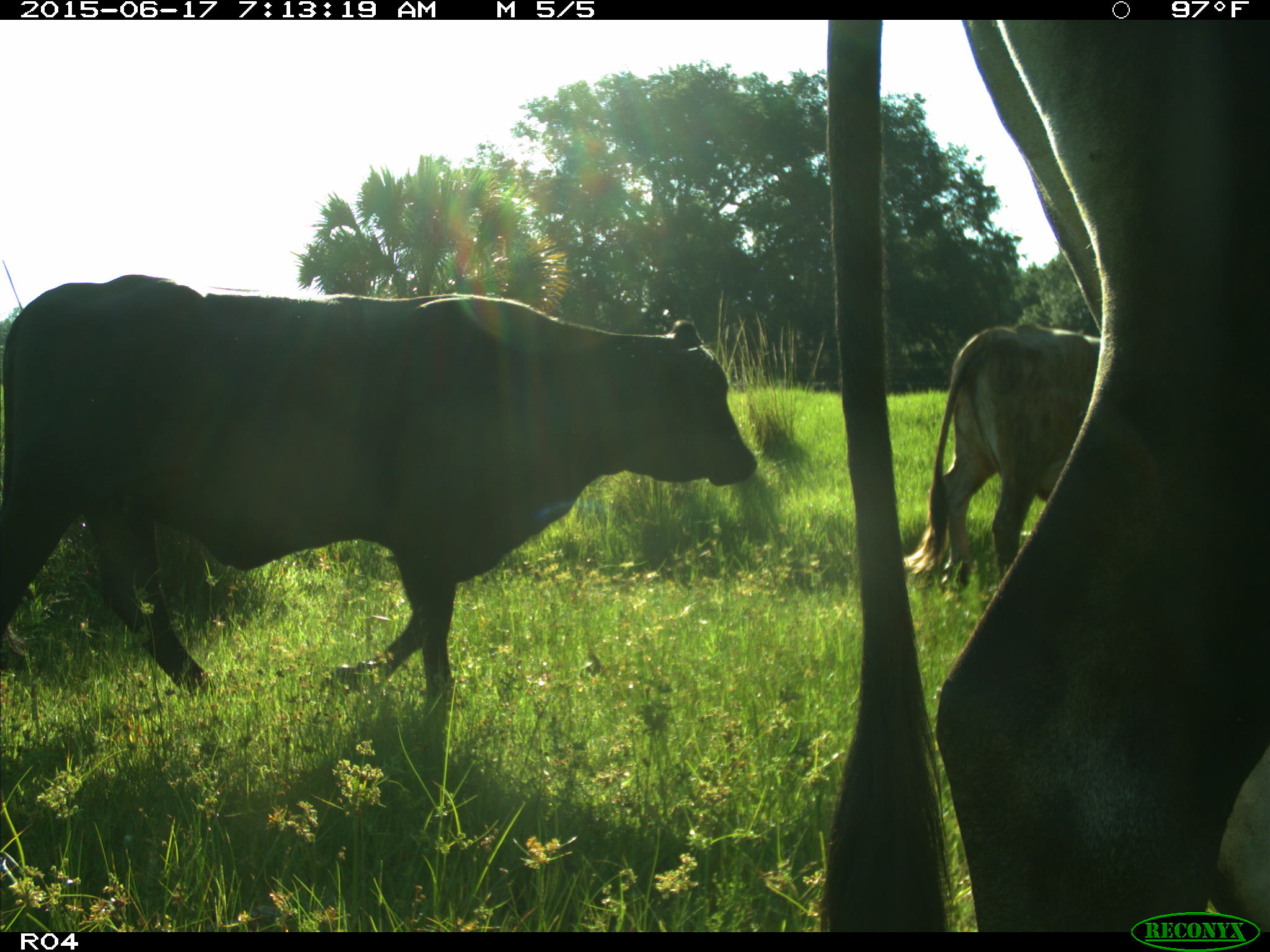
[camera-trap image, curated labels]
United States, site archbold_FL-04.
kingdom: Animalia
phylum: Chordata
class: Mammalia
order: Artiodactyla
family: Bovidae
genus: Bos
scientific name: Bos taurus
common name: domestic cow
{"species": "Bos taurus (domestic cow)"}